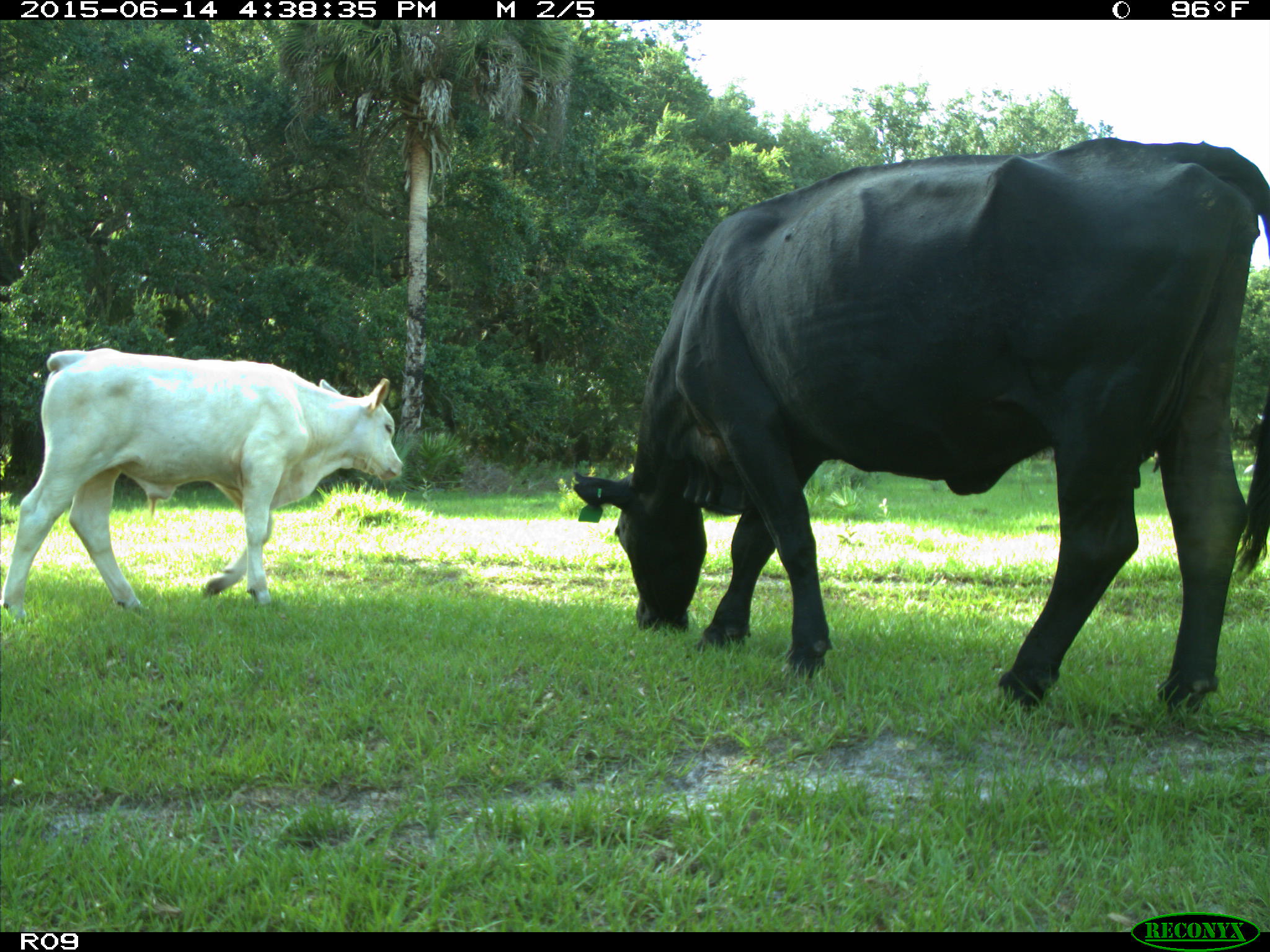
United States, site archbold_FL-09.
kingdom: Animalia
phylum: Chordata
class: Mammalia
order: Artiodactyla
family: Bovidae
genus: Bos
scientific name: Bos taurus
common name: domestic cow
Bos taurus (domestic cow).